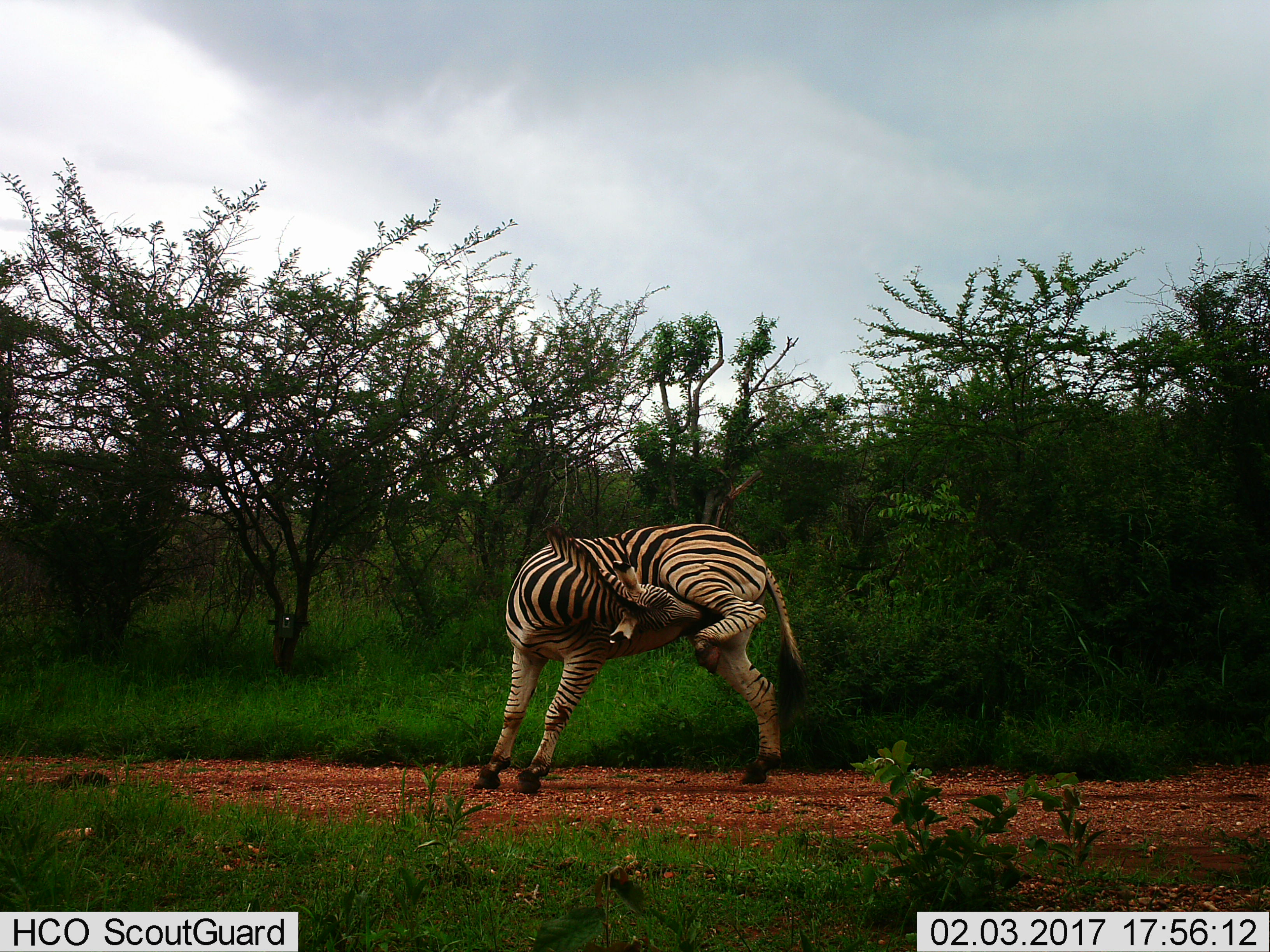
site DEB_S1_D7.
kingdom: Animalia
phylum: Chordata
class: Mammalia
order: Perissodactyla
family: Equidae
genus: Equus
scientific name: Equus quagga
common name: plains zebra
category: zebraplains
Zebraplains (plains zebra) (Equus quagga), count 1. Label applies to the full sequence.